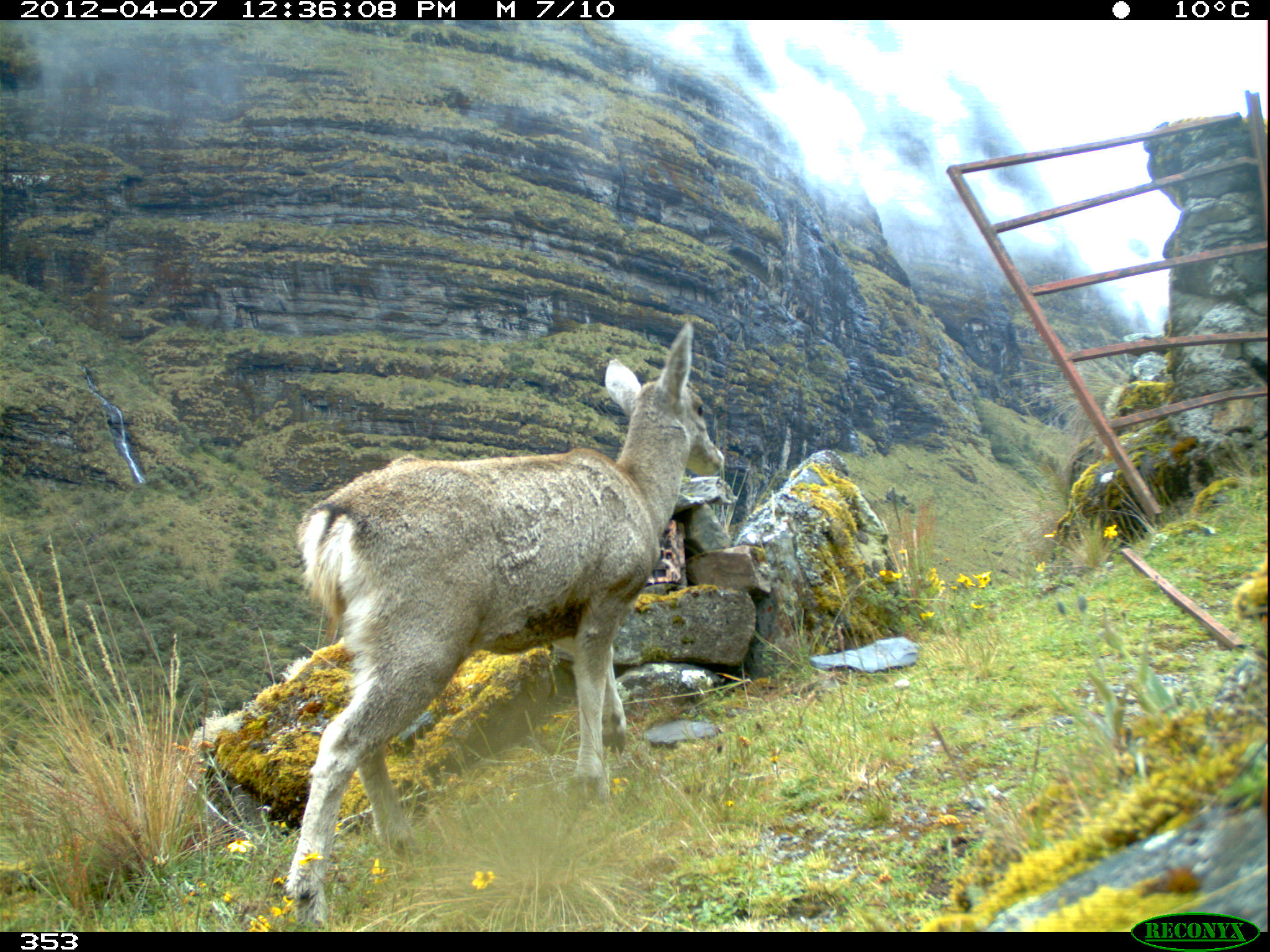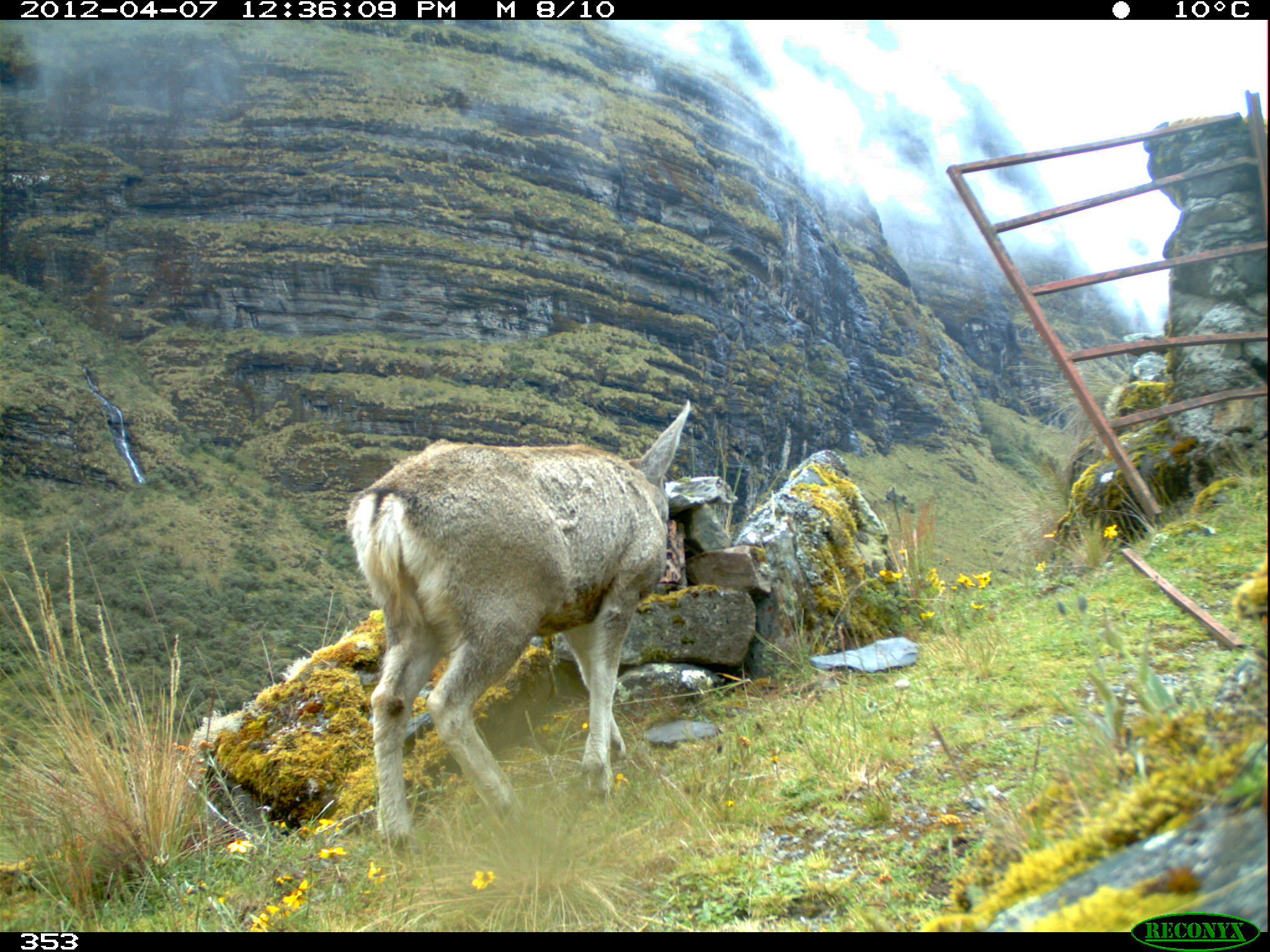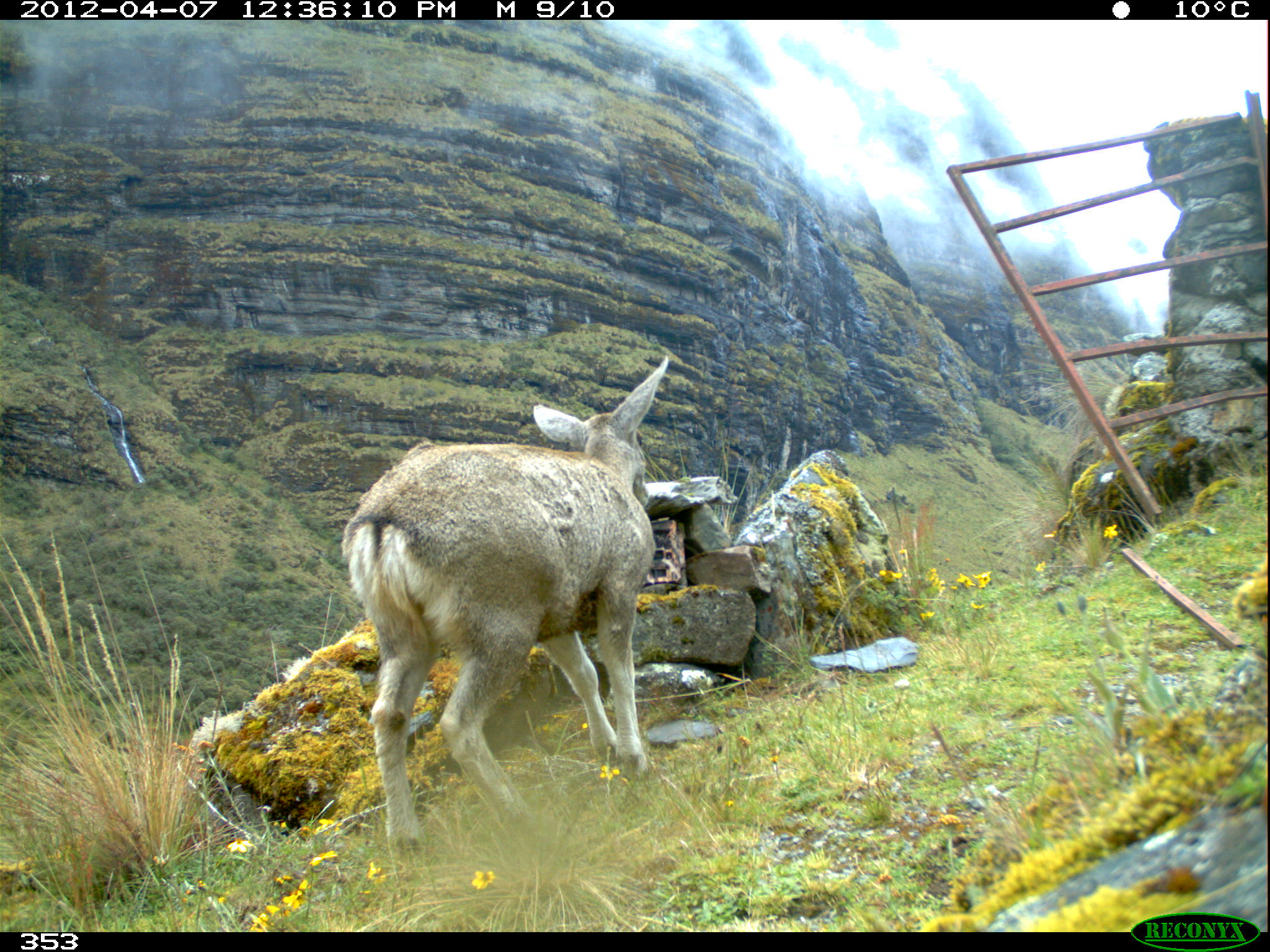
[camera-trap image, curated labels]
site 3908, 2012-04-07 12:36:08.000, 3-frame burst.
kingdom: Animalia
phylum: Chordata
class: Mammalia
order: Artiodactyla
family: Cervidae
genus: Hippocamelus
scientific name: Hippocamelus antisensis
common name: taruca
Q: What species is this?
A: Hippocamelus antisensis (taruca).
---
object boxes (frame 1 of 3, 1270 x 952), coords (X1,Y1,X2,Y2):
hippocamelus antisensis: (280,319,727,931)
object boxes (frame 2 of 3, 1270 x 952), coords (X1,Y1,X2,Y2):
hippocamelus antisensis: (343,400,696,855)